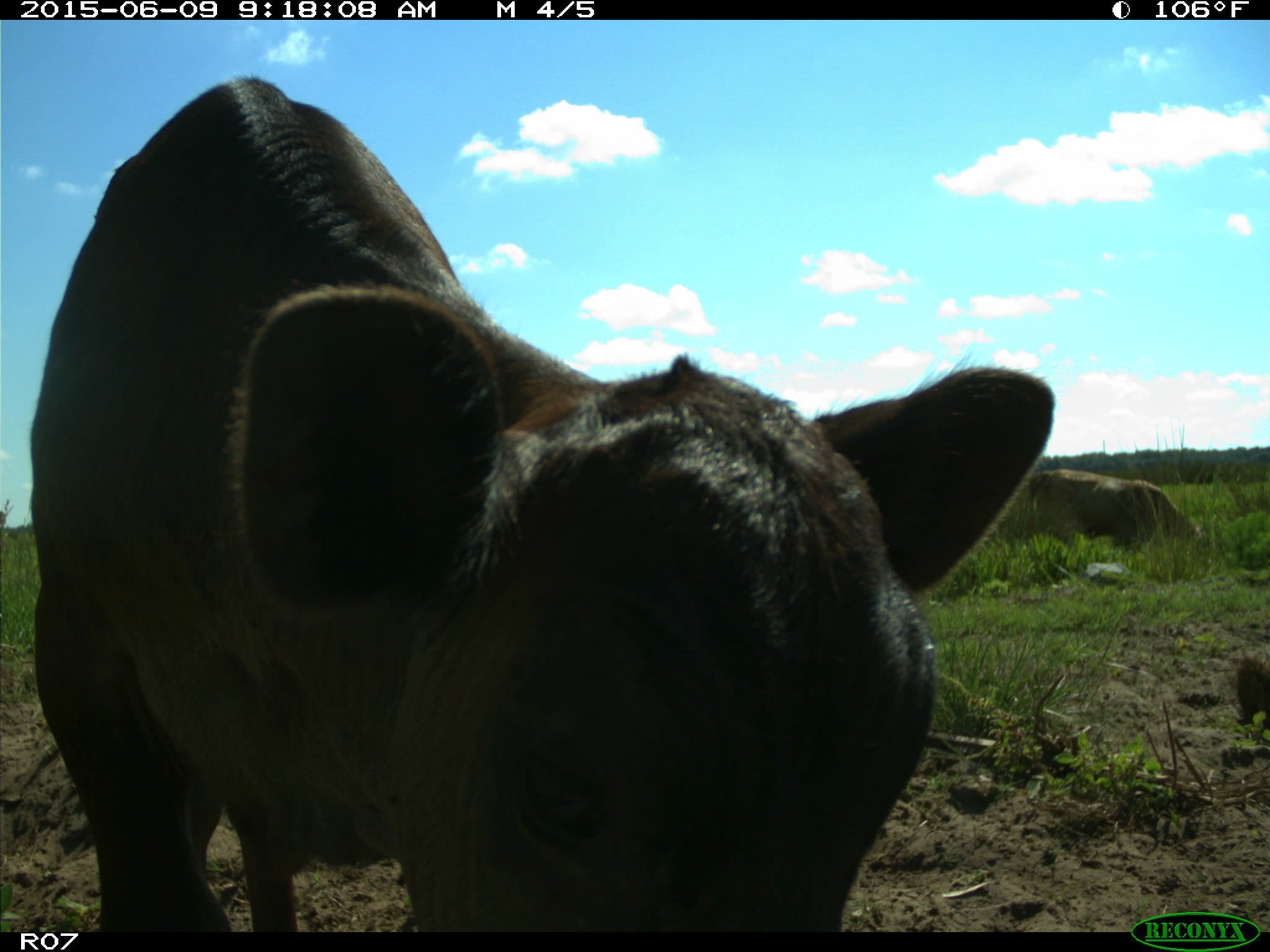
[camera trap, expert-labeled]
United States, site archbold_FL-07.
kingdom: Animalia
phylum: Chordata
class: Mammalia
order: Artiodactyla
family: Bovidae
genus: Bos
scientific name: Bos taurus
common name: domestic cow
Bos taurus (domestic cow).